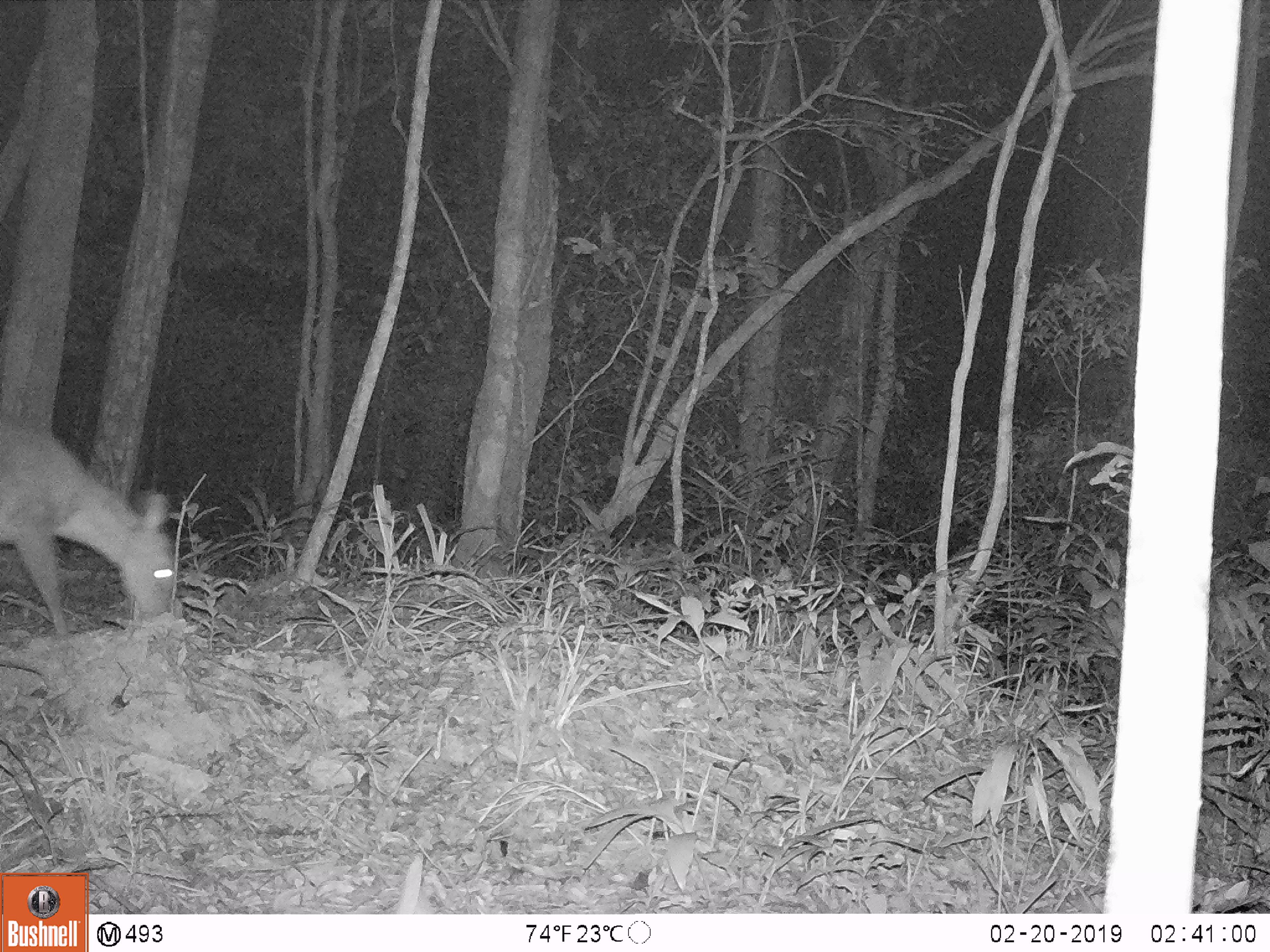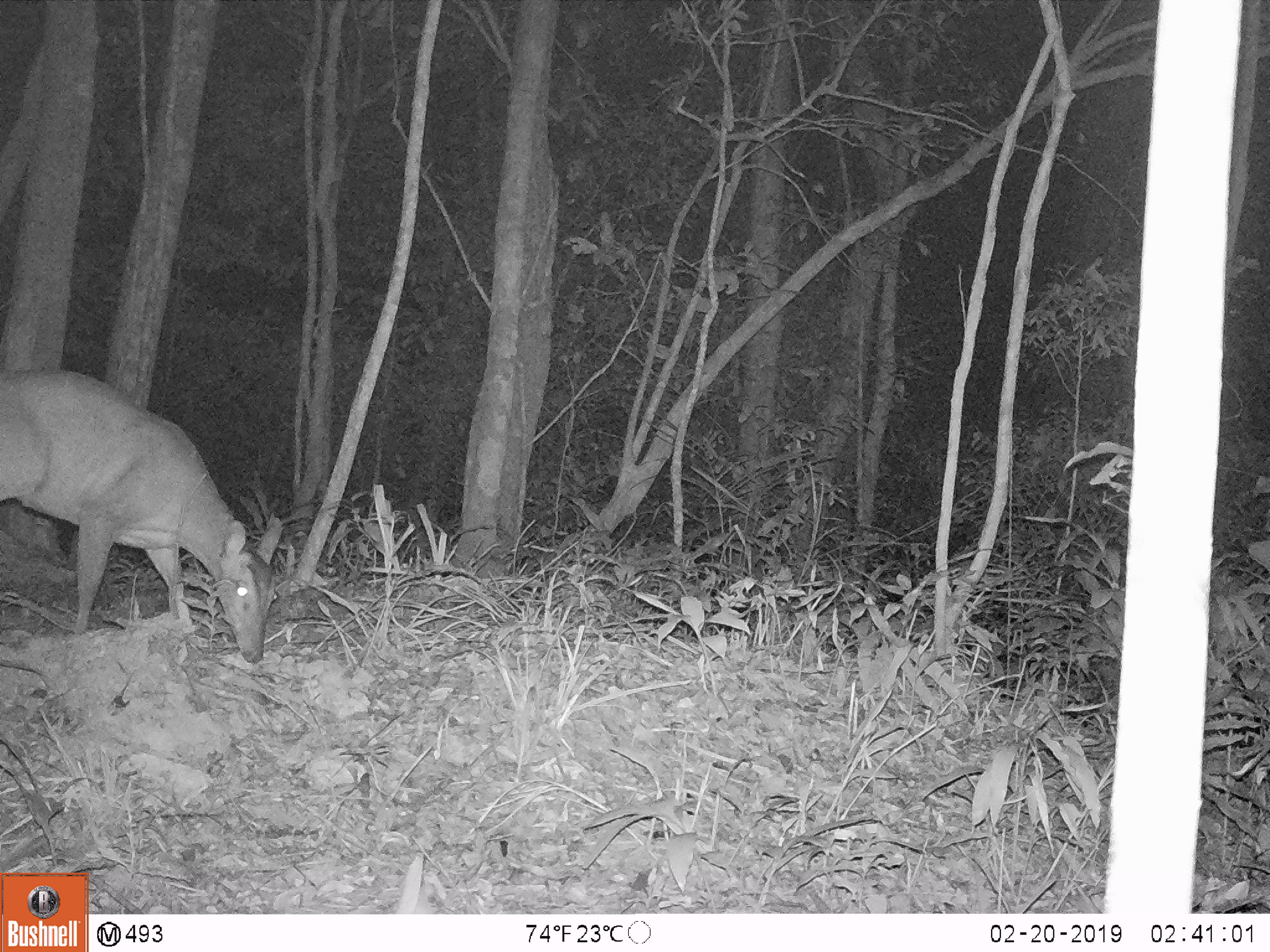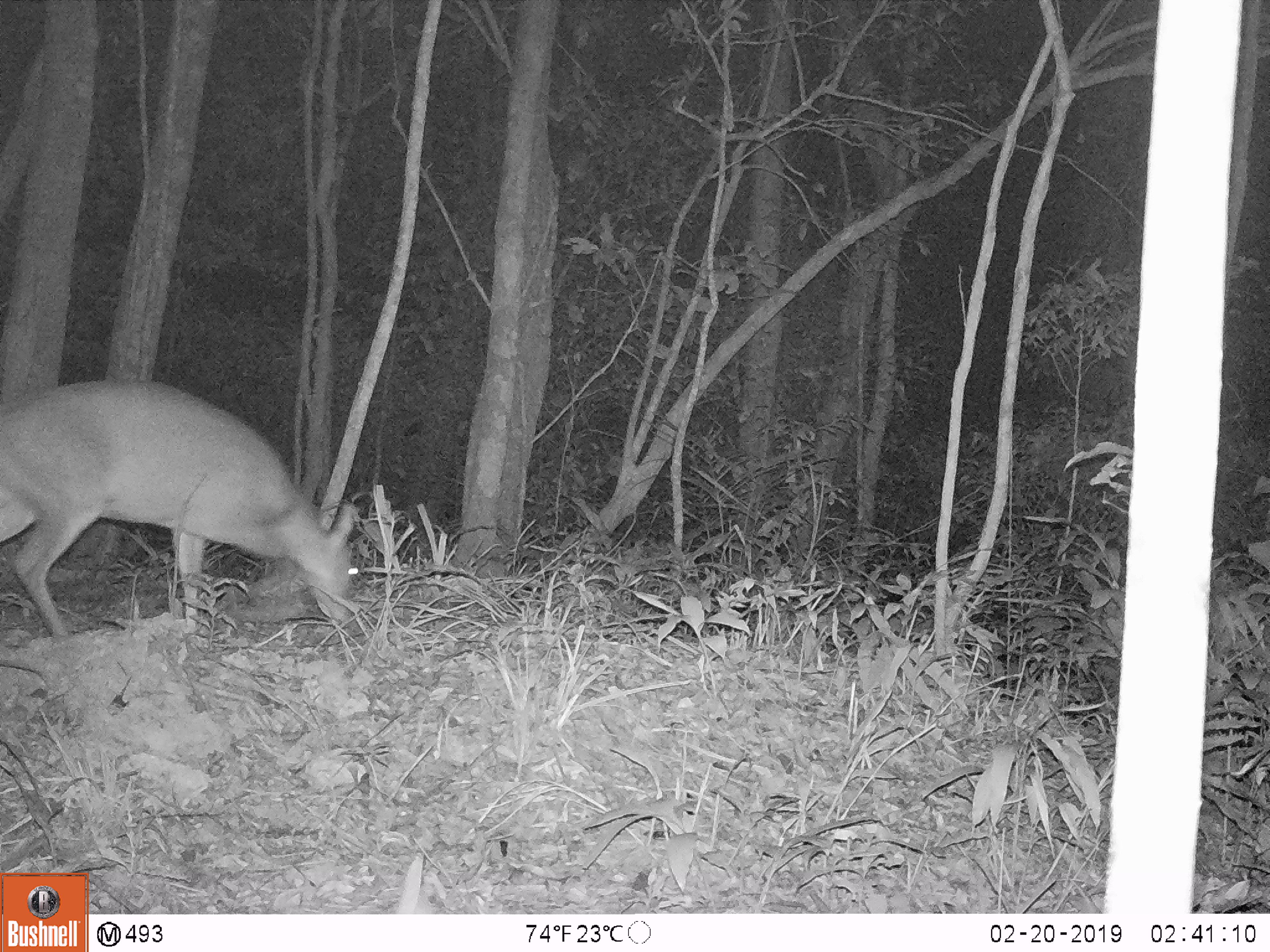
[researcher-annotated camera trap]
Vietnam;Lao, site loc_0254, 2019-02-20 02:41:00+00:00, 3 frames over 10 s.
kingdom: Animalia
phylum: Chordata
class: Mammalia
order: Artiodactyla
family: Cervidae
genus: Muntiacus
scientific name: Muntiacus vuquangensis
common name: large-antlered muntjac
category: large antlered muntjac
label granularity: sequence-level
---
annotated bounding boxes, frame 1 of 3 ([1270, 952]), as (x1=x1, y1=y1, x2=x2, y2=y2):
large antlered muntjac: (x1=0, y1=411, x2=175, y2=632)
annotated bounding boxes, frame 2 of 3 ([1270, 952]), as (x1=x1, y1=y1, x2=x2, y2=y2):
large antlered muntjac: (x1=0, y1=370, x2=283, y2=663)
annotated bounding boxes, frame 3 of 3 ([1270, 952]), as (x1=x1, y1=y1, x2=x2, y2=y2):
large antlered muntjac: (x1=0, y1=377, x2=356, y2=633)